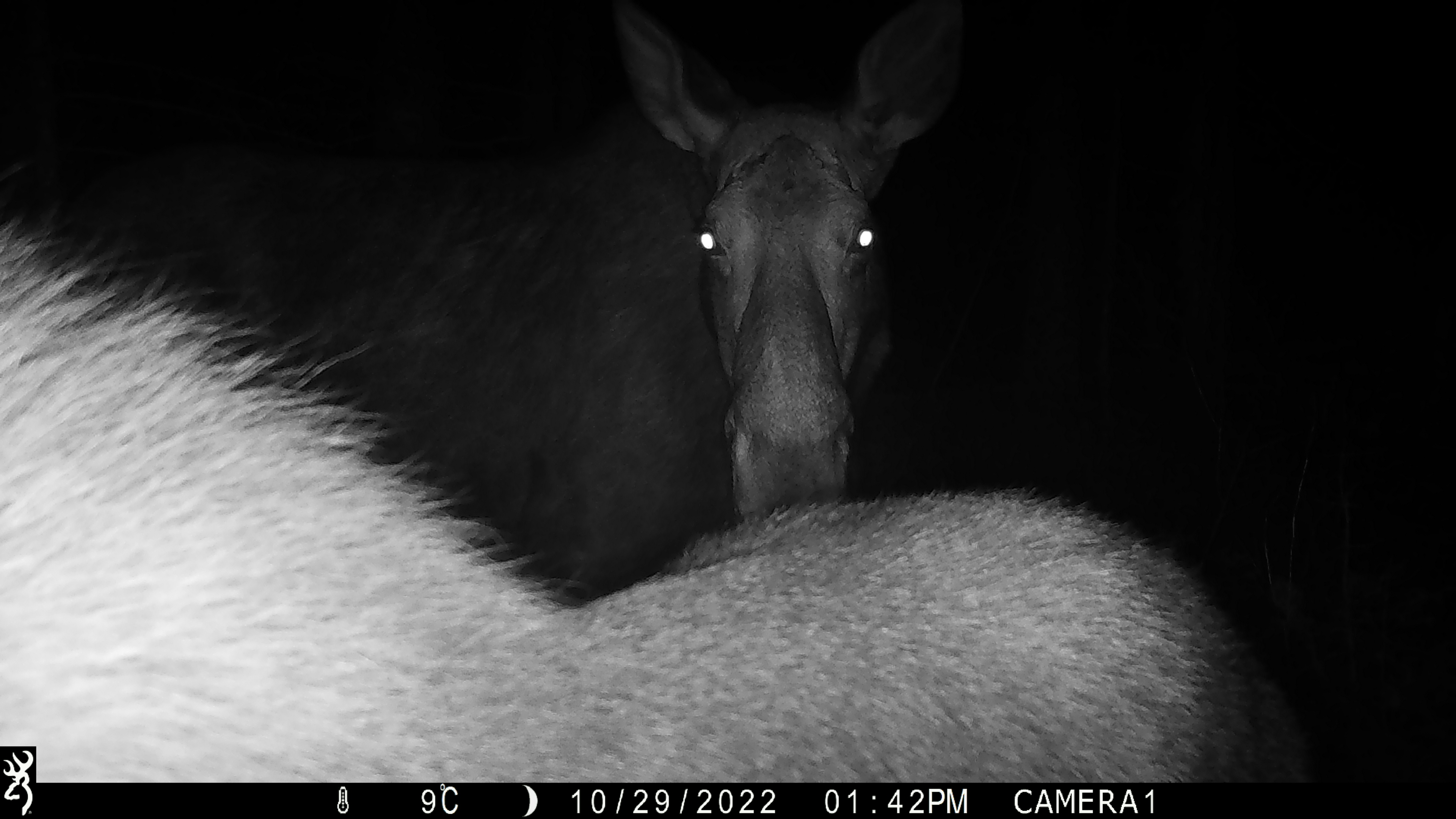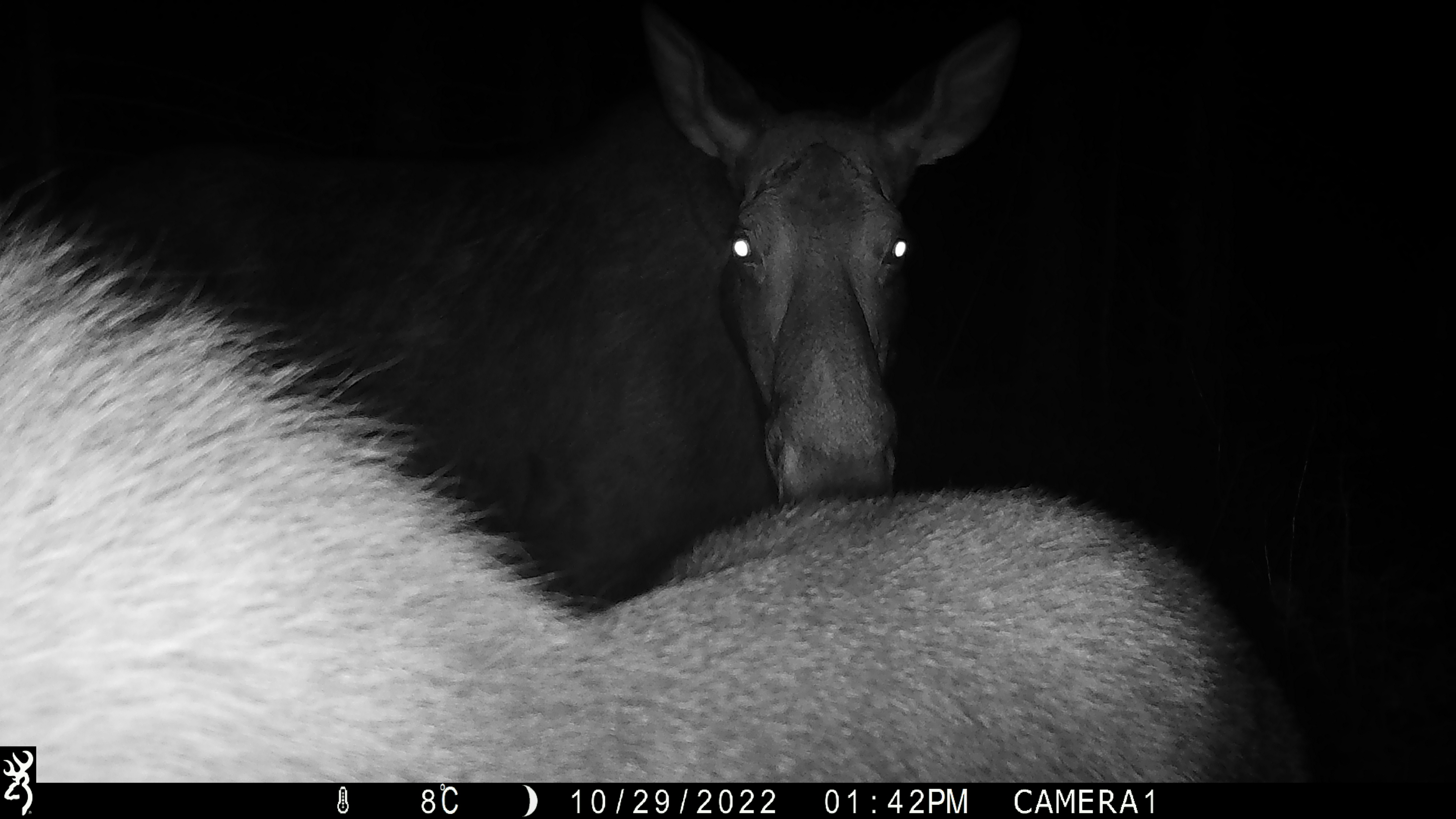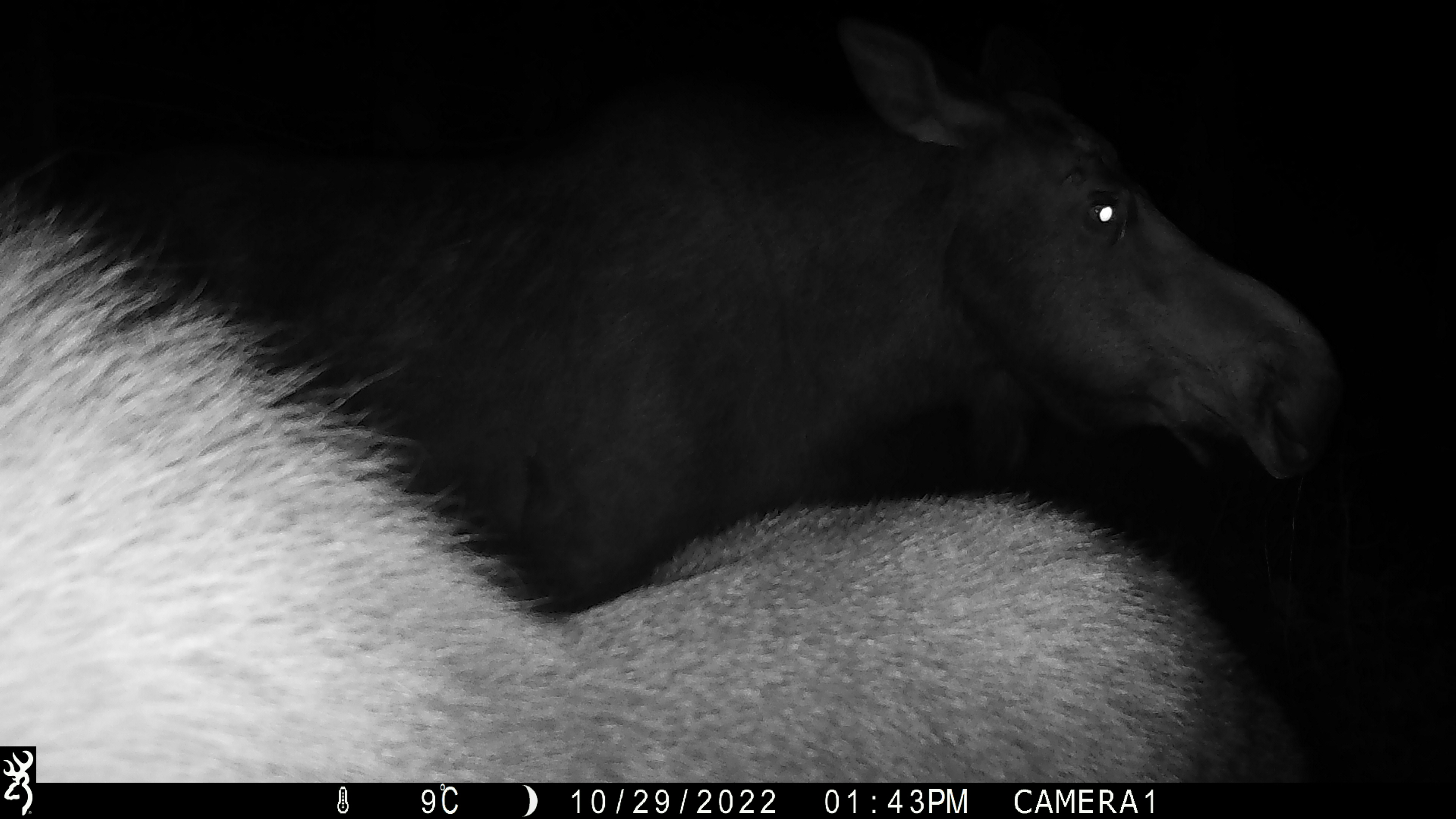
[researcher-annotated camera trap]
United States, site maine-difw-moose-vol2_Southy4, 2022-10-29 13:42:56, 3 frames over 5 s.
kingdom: Animalia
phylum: Chordata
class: Mammalia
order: Artiodactyla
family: Cervidae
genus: Alces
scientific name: Alces alces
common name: moose